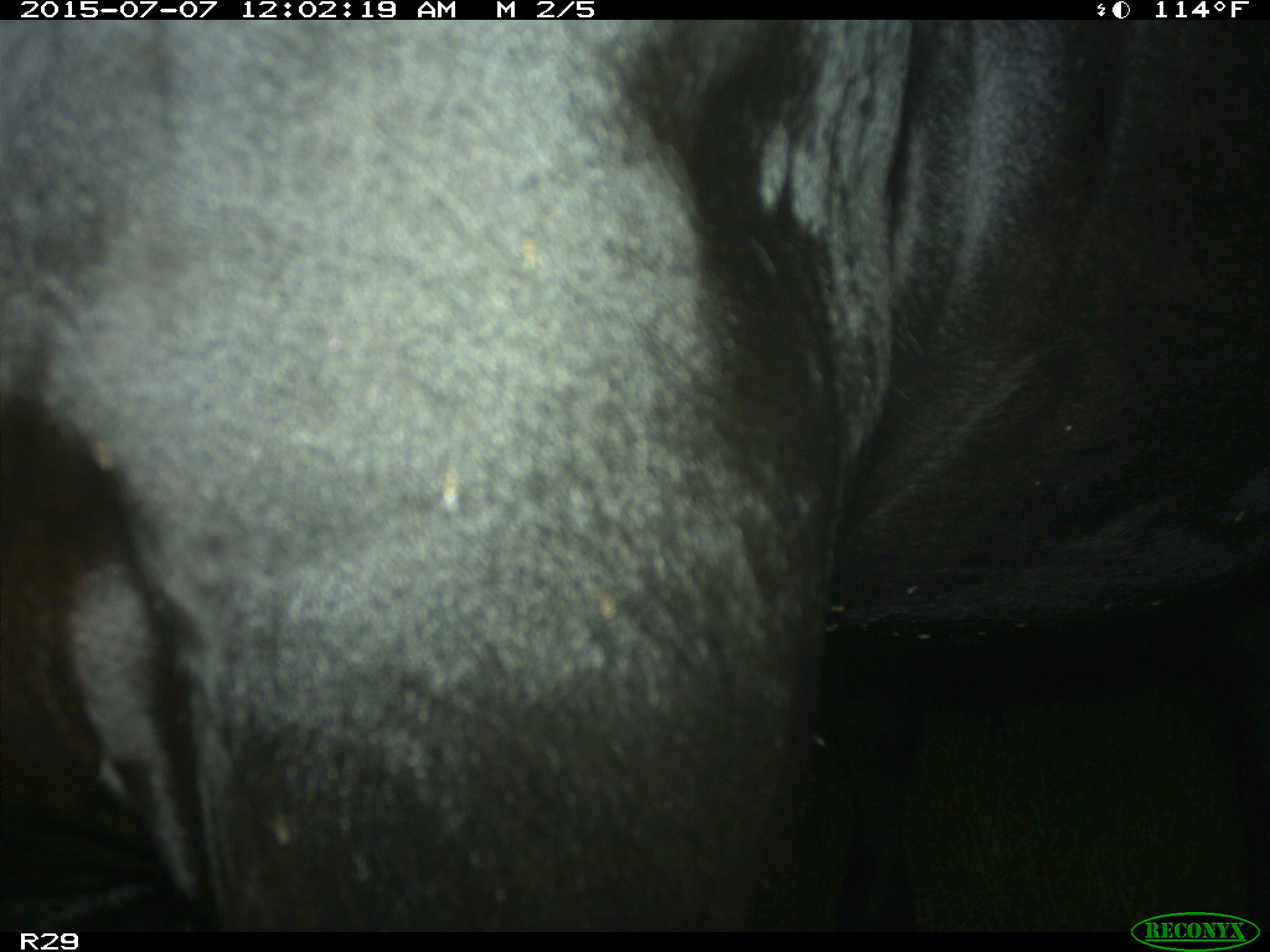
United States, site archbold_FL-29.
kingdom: Animalia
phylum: Chordata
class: Mammalia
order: Artiodactyla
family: Bovidae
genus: Bos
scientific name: Bos taurus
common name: domestic cow